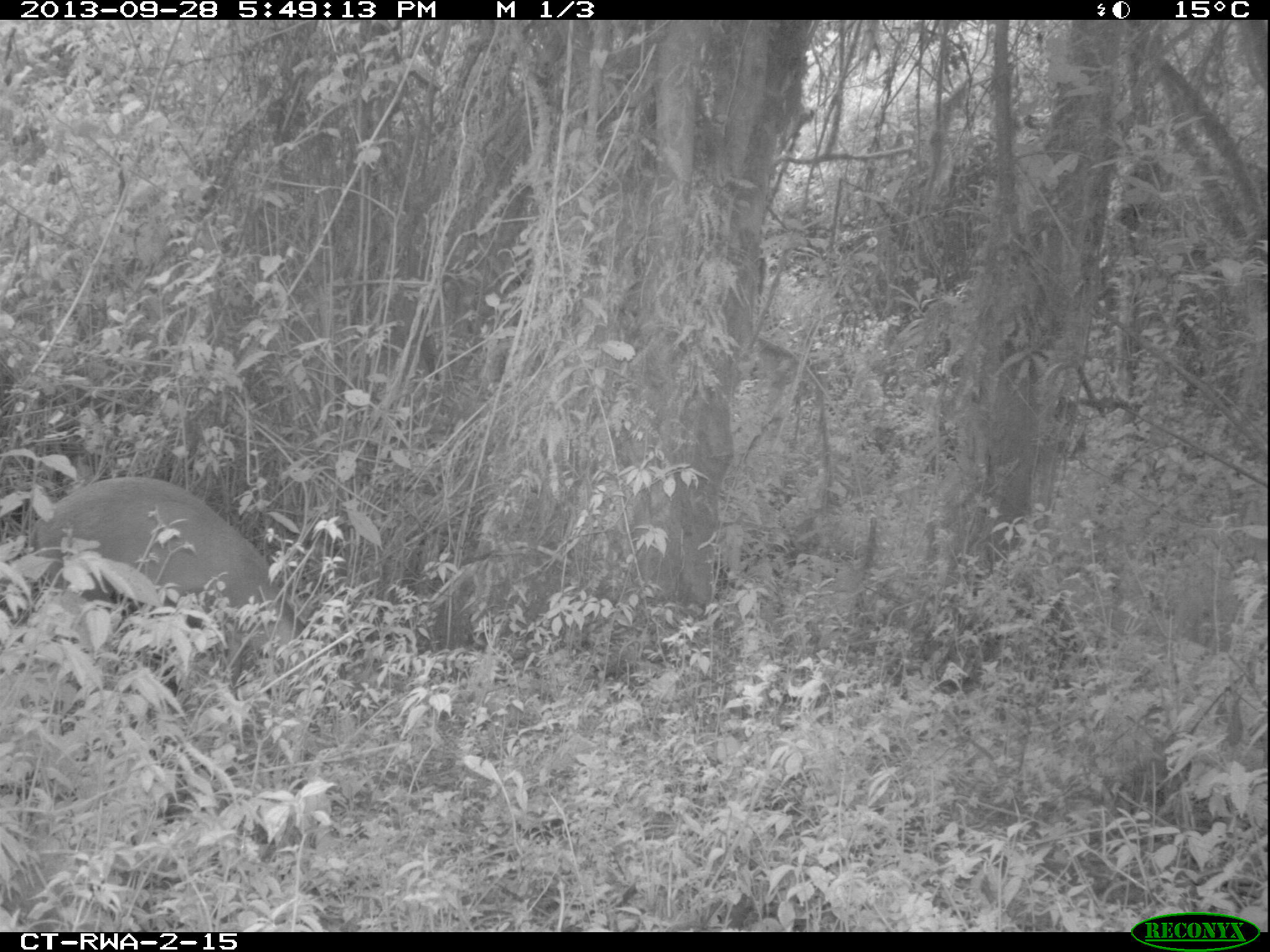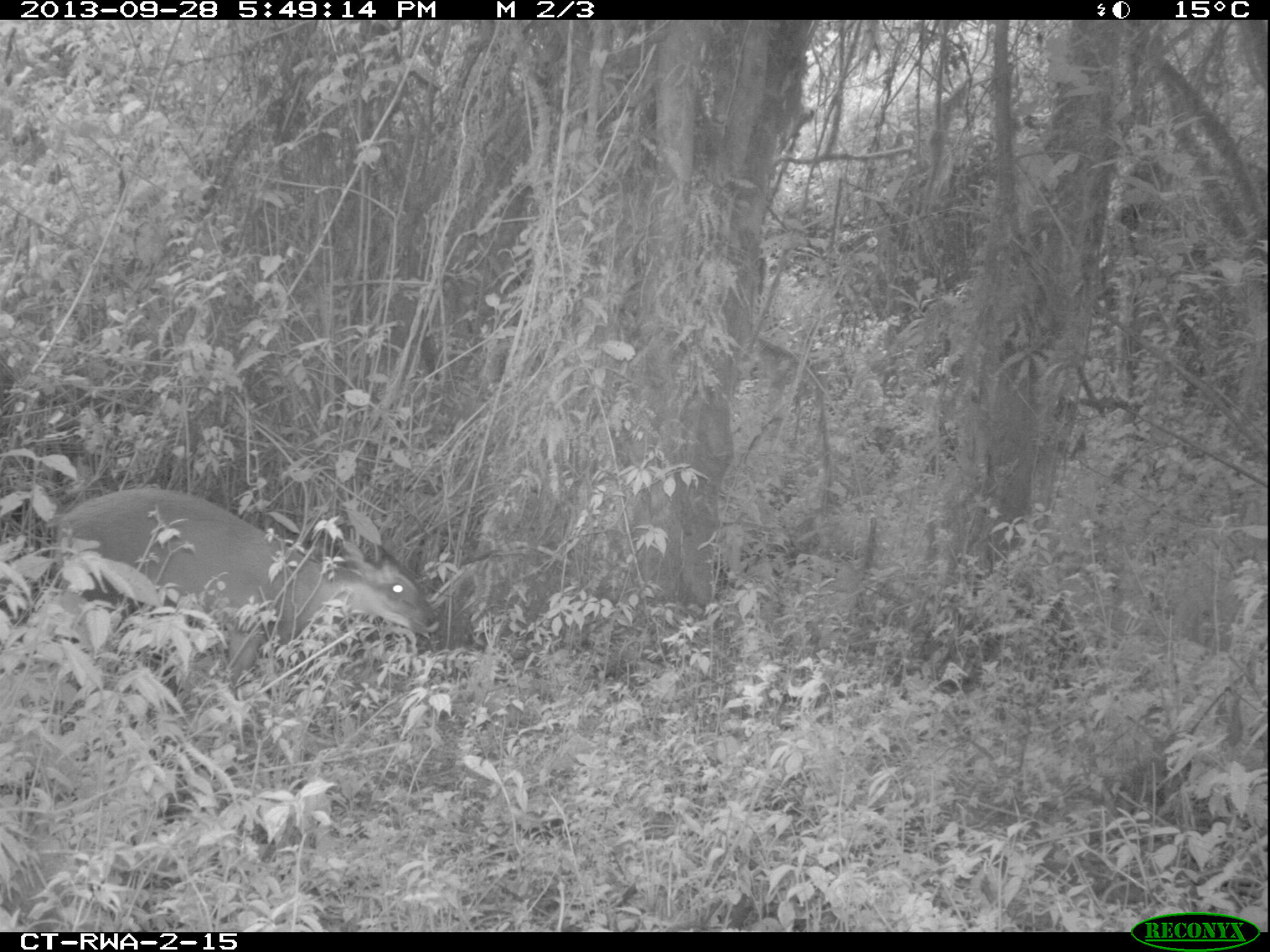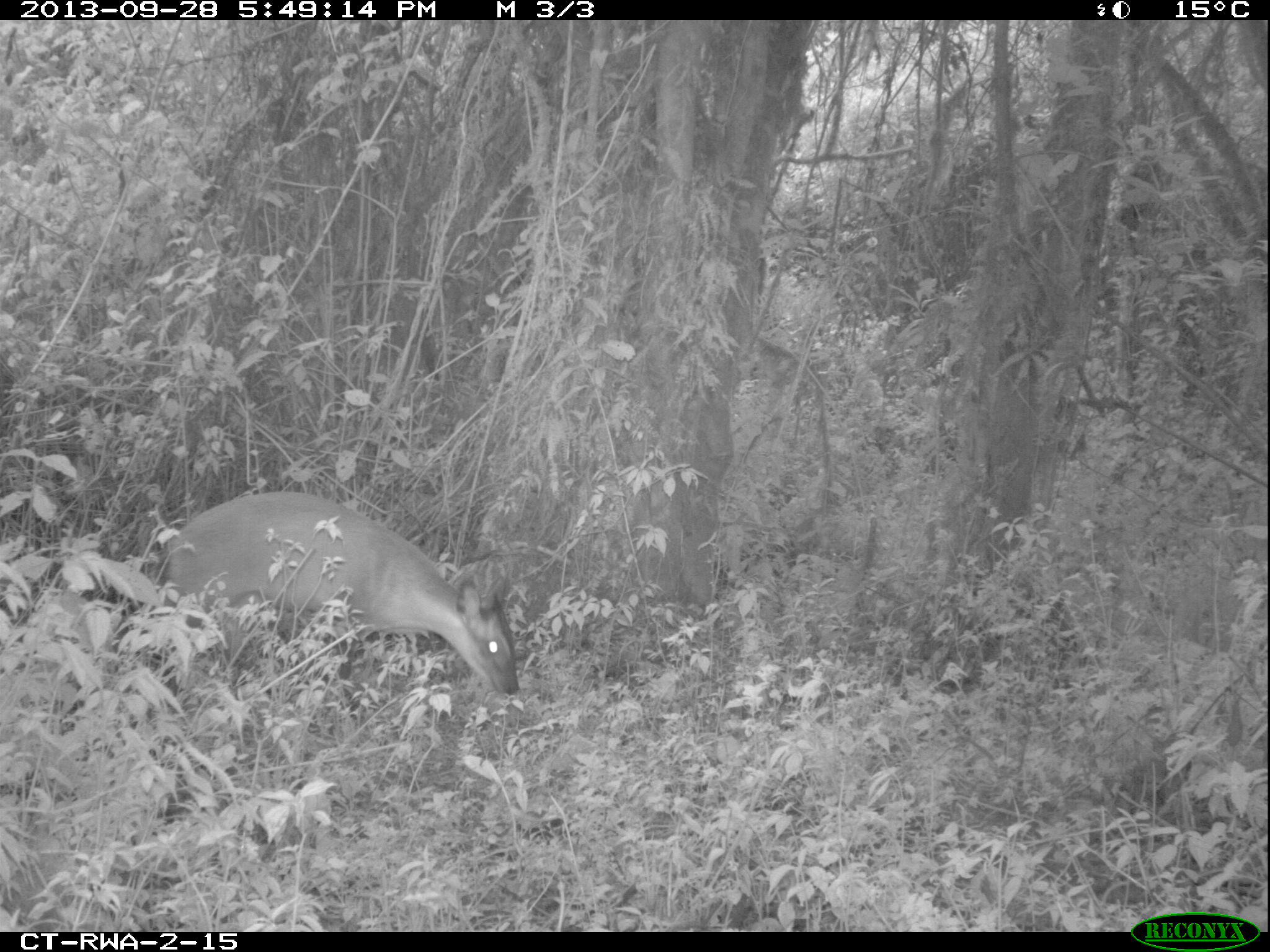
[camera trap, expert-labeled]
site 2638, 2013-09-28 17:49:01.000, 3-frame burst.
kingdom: Animalia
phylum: Chordata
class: Mammalia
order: Artiodactyla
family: Bovidae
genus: Cephalophus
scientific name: Cephalophus nigrifrons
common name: black-fronted duiker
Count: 1.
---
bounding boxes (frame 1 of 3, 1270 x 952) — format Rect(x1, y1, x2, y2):
cephalophus nigrifrons: Rect(26, 474, 349, 693)